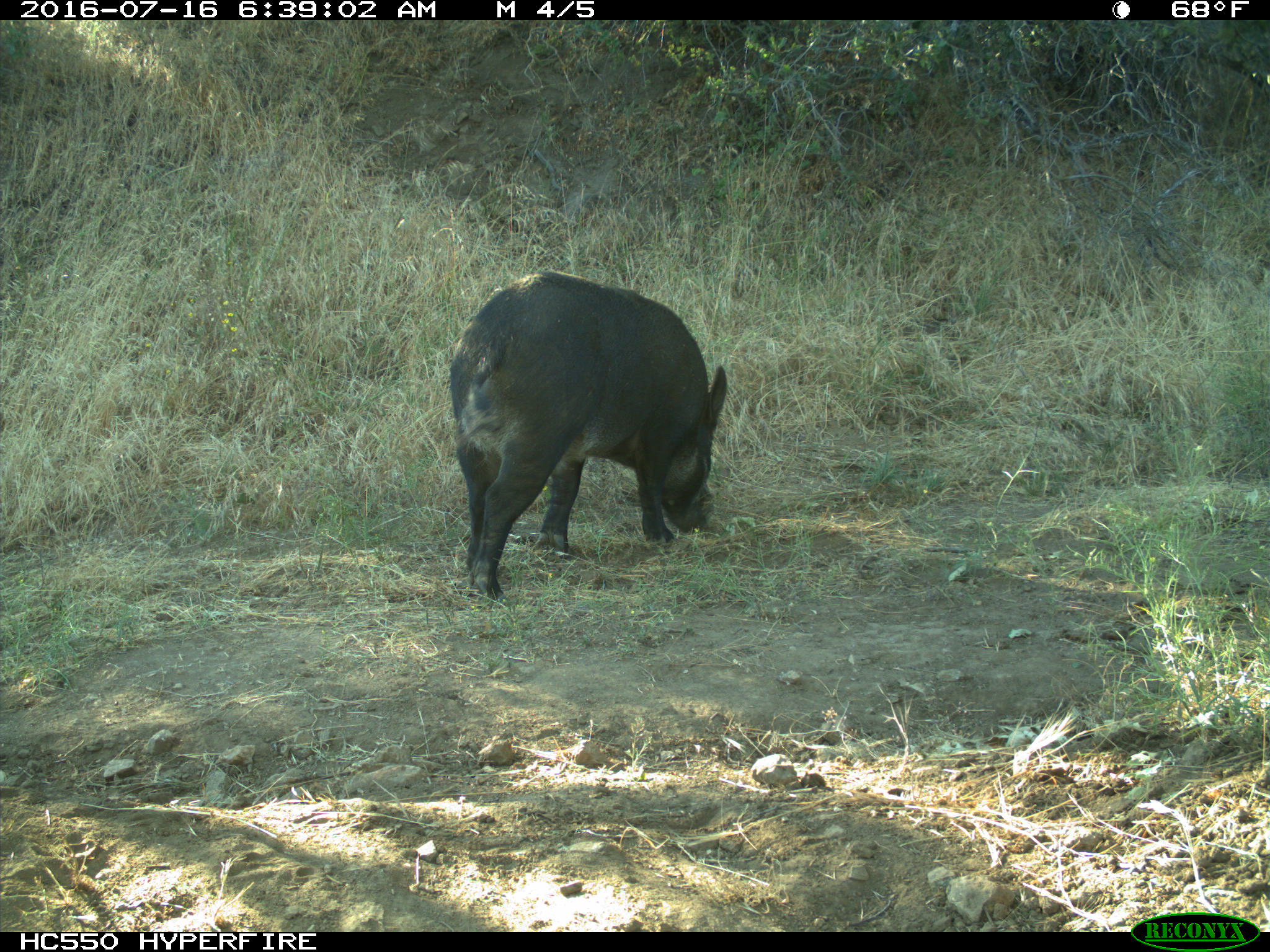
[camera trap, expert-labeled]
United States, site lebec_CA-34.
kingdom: Animalia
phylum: Chordata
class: Mammalia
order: Artiodactyla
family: Suidae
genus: Sus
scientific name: Sus scrofa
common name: wild boar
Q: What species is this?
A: Sus scrofa (wild boar).